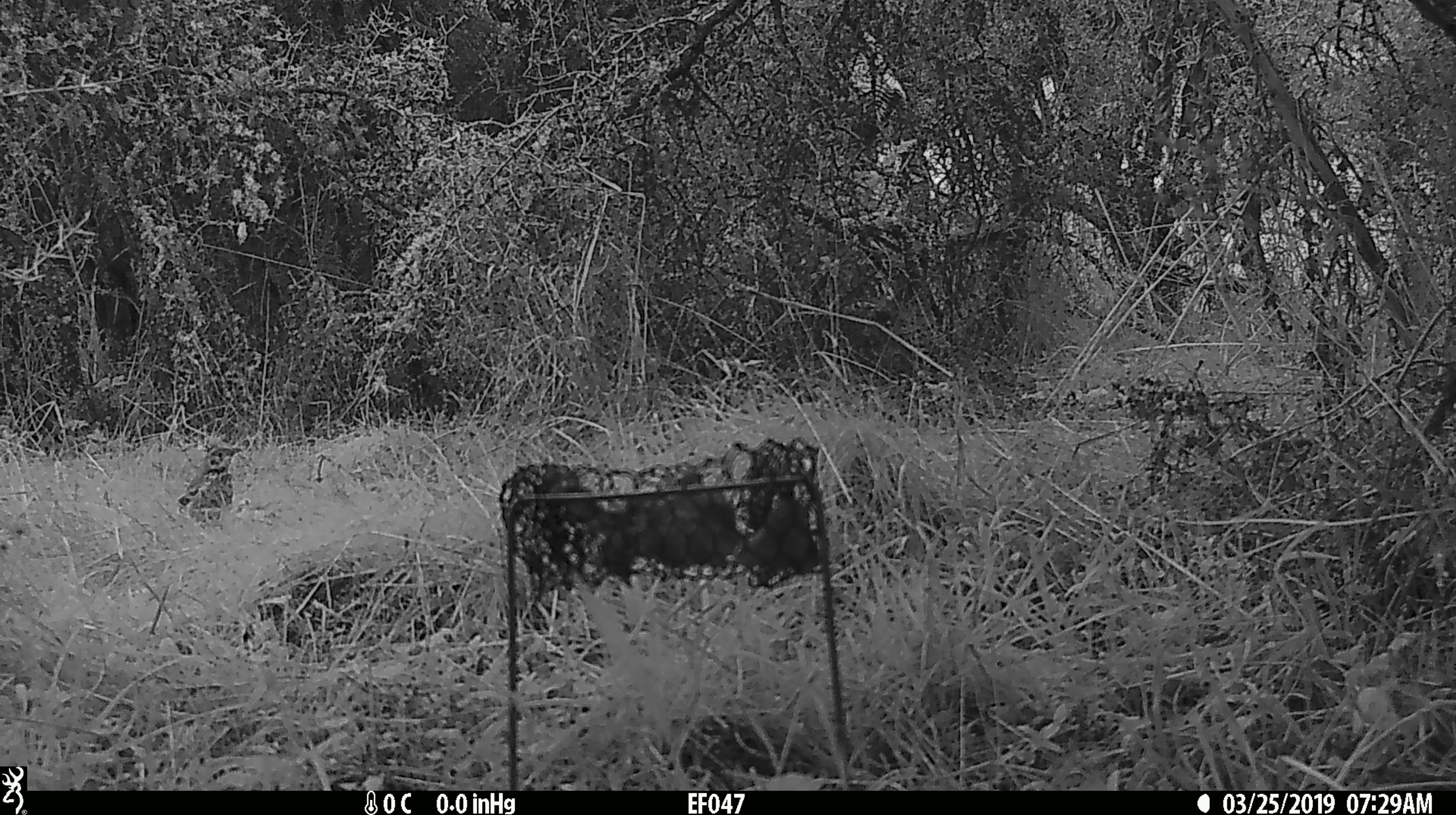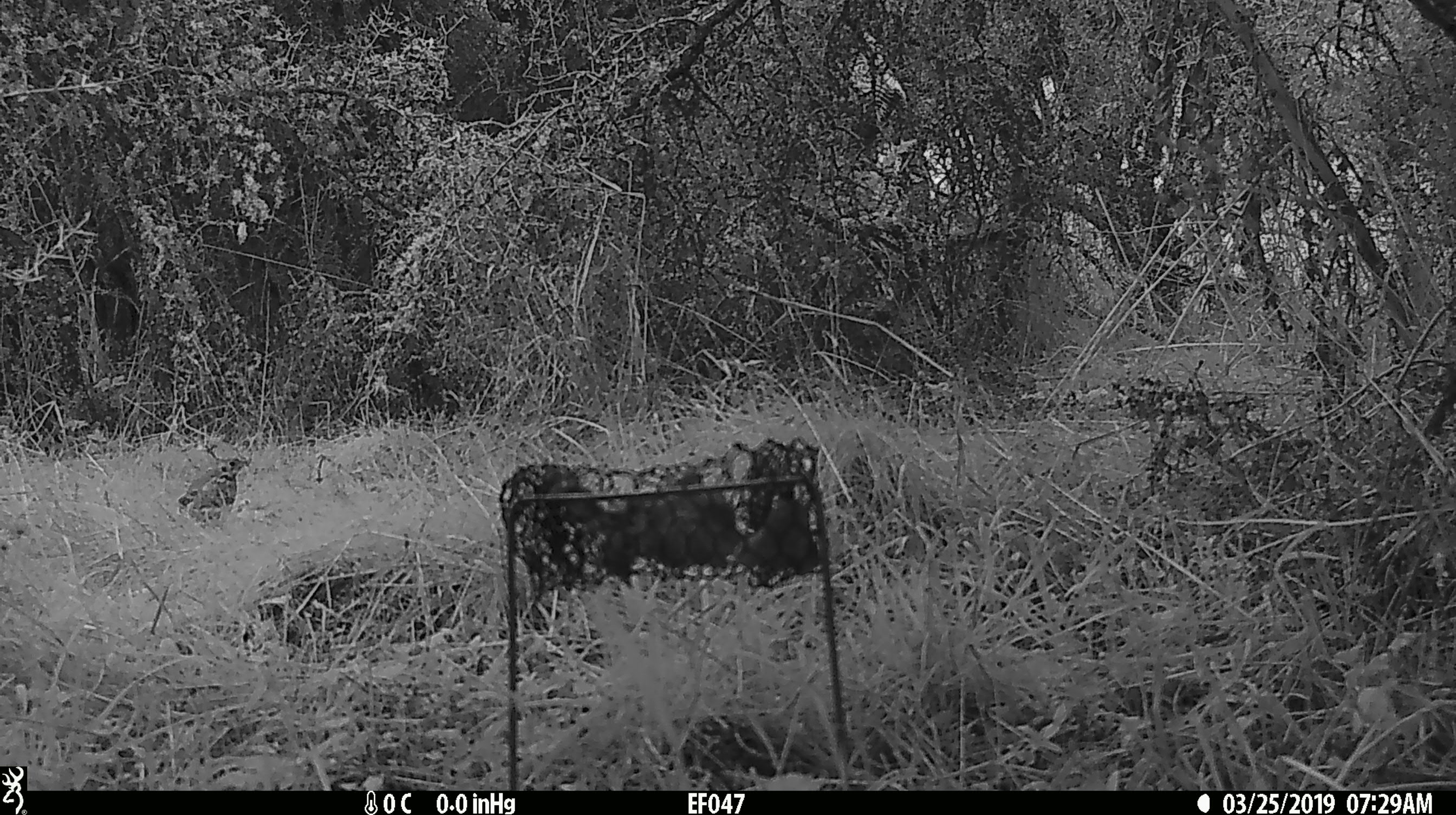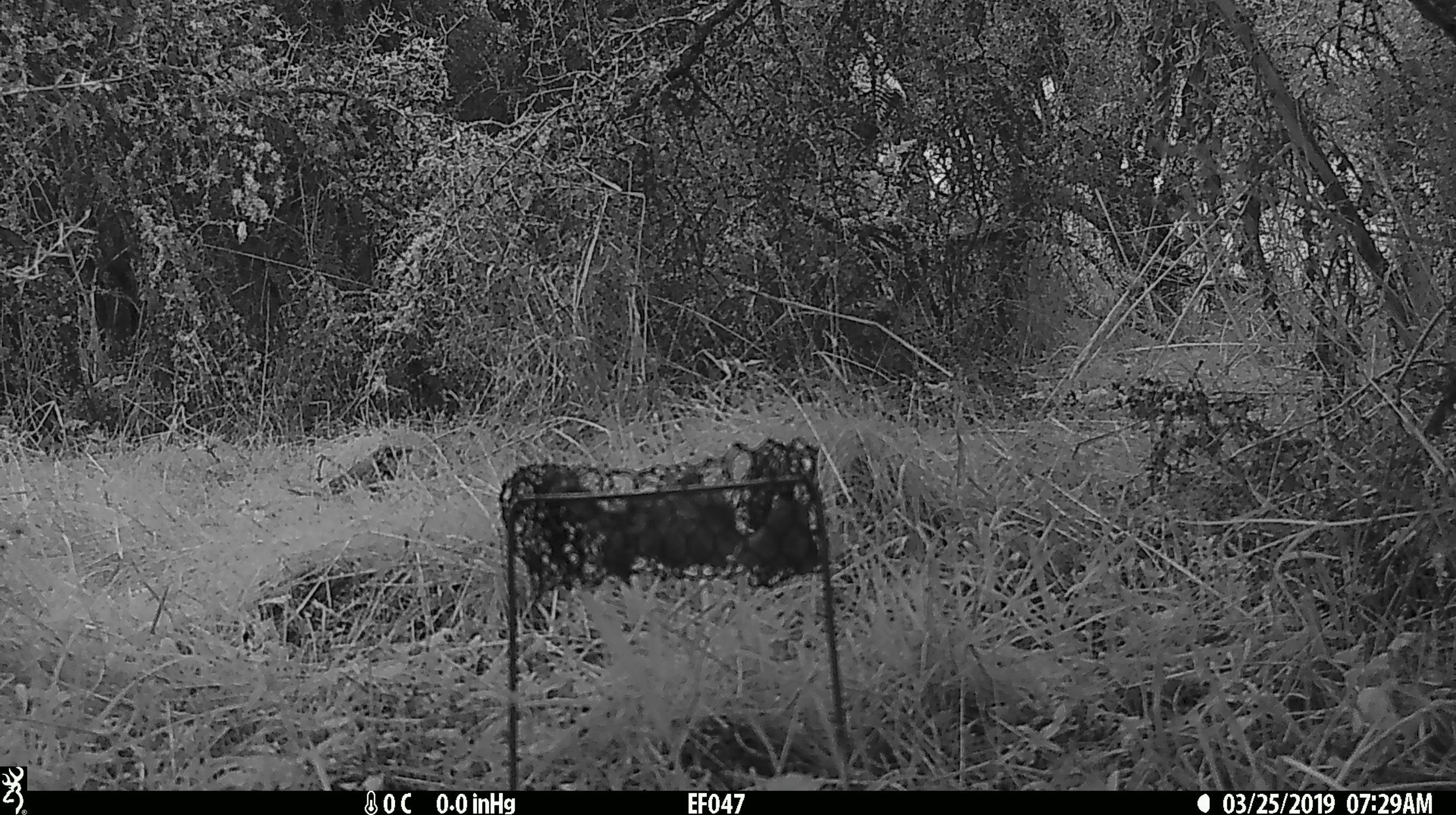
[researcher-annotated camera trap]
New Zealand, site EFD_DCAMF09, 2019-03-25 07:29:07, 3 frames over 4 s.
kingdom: Animalia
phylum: Chordata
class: Aves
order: Passeriformes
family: Turdidae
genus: Turdus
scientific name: Turdus philomelos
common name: song thrush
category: thrush